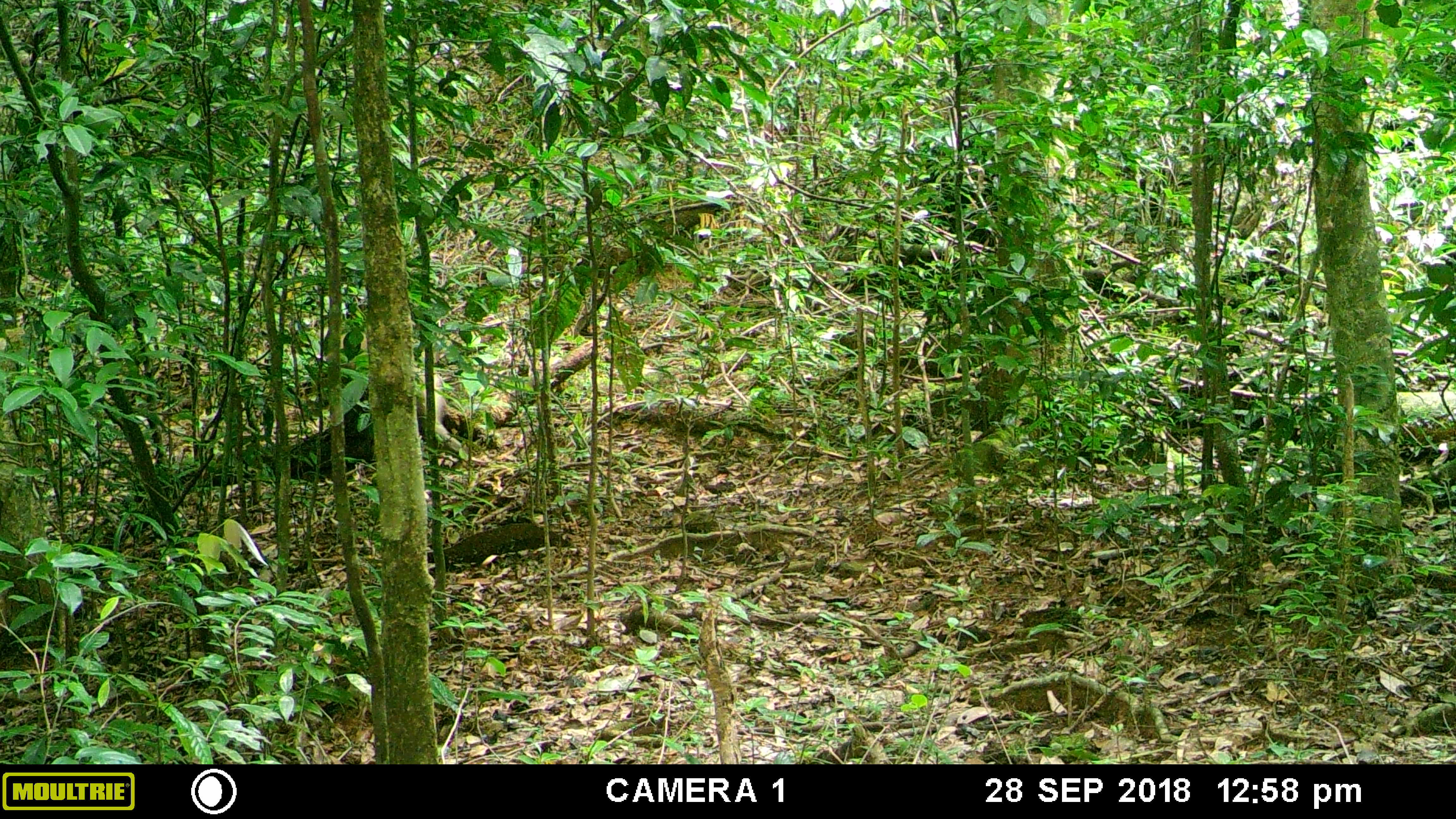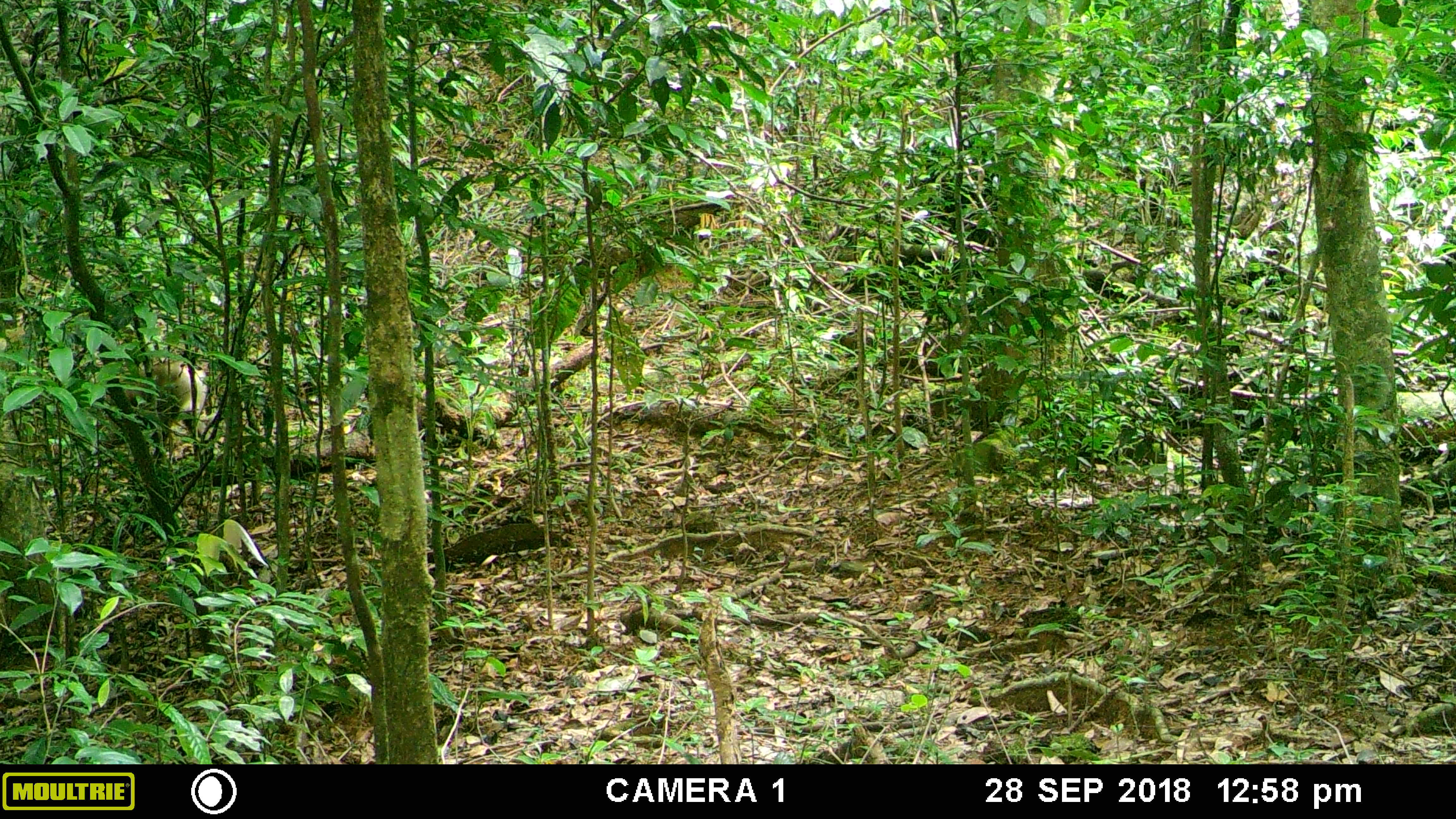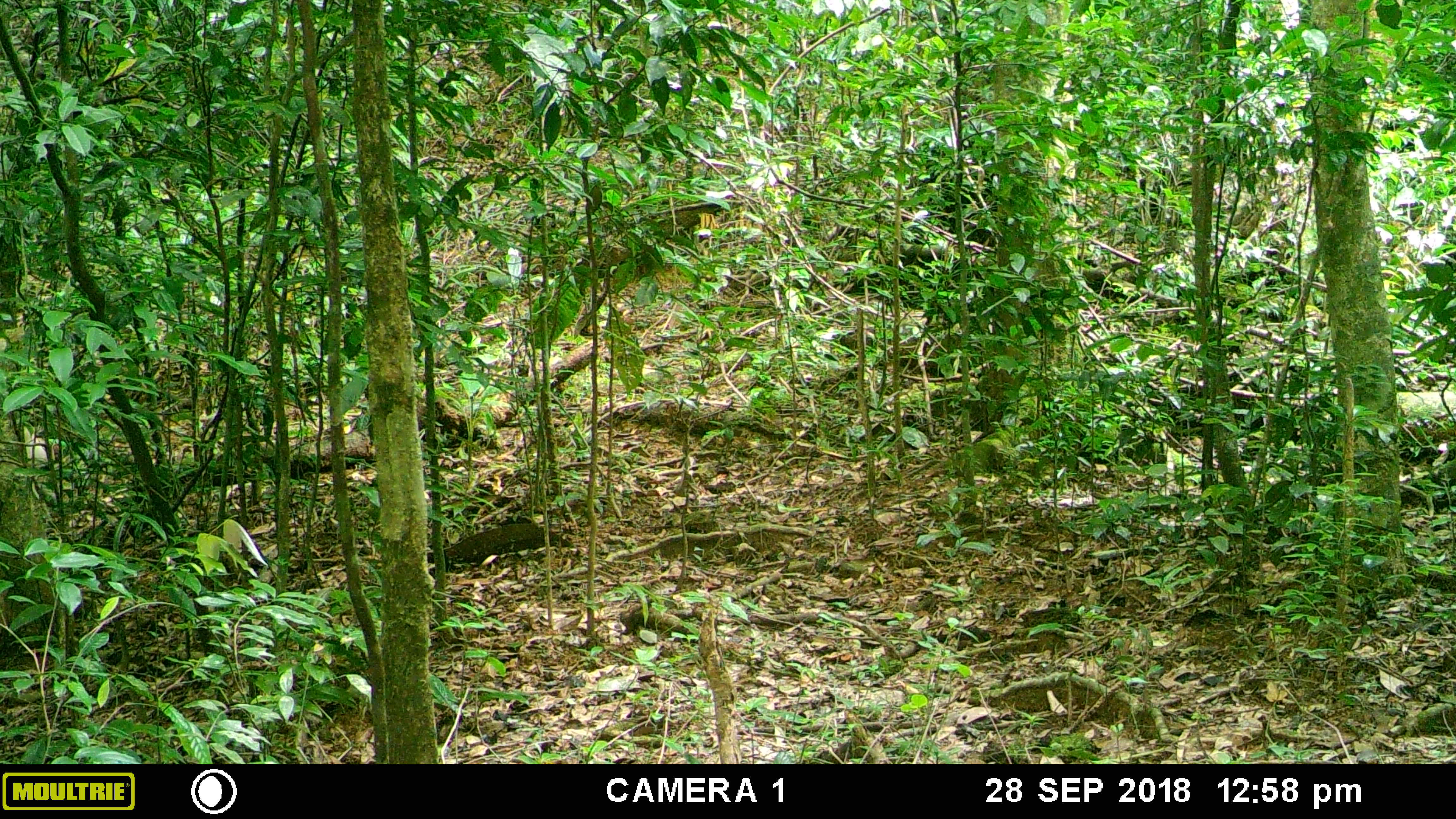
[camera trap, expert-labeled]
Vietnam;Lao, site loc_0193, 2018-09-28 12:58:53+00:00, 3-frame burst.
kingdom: Animalia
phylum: Chordata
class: Mammalia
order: Primates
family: Cercopithecidae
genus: Macaca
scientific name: Macaca nemestrina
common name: pig-tailed macaque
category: pig tailed macaque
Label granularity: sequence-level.